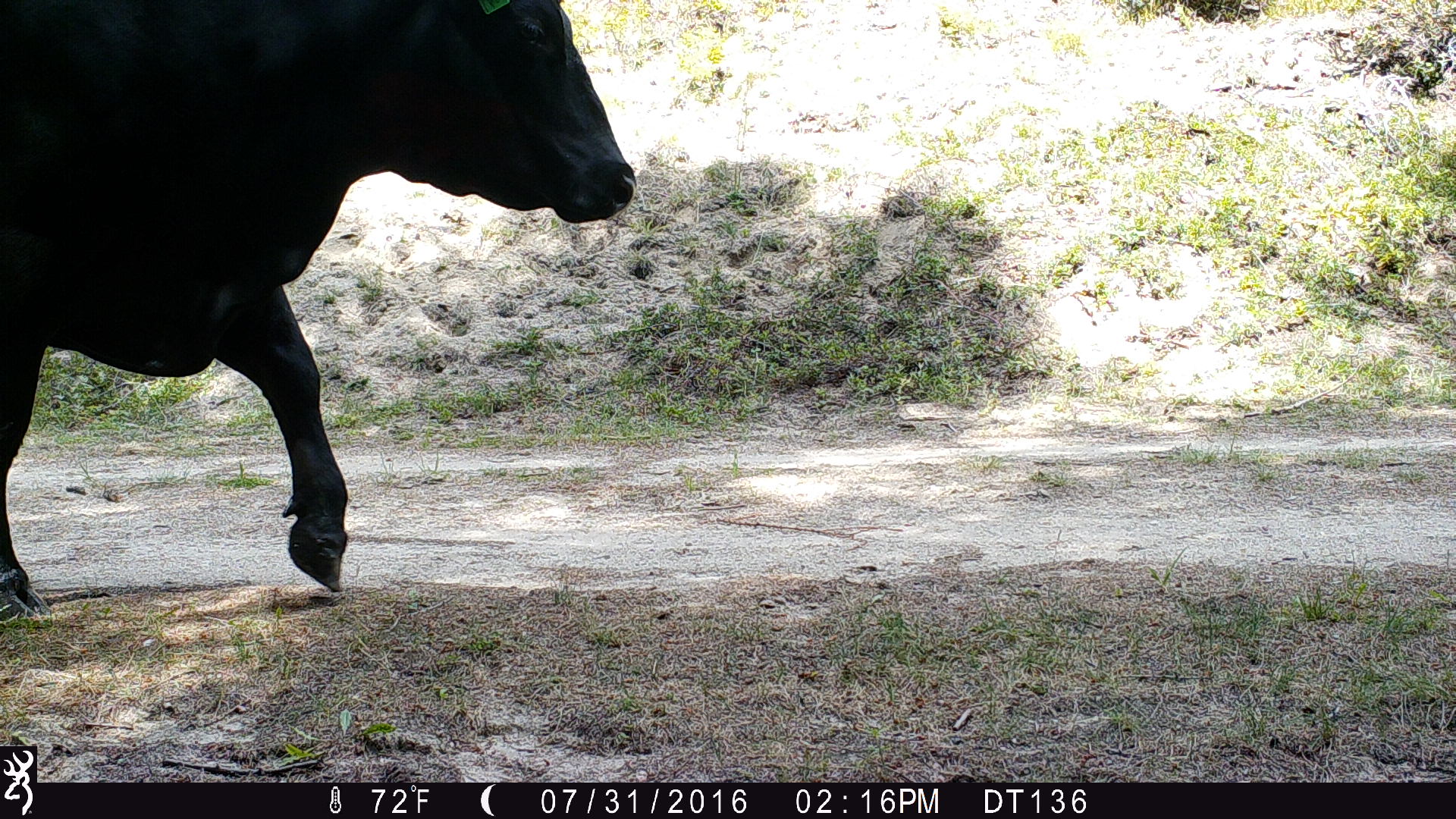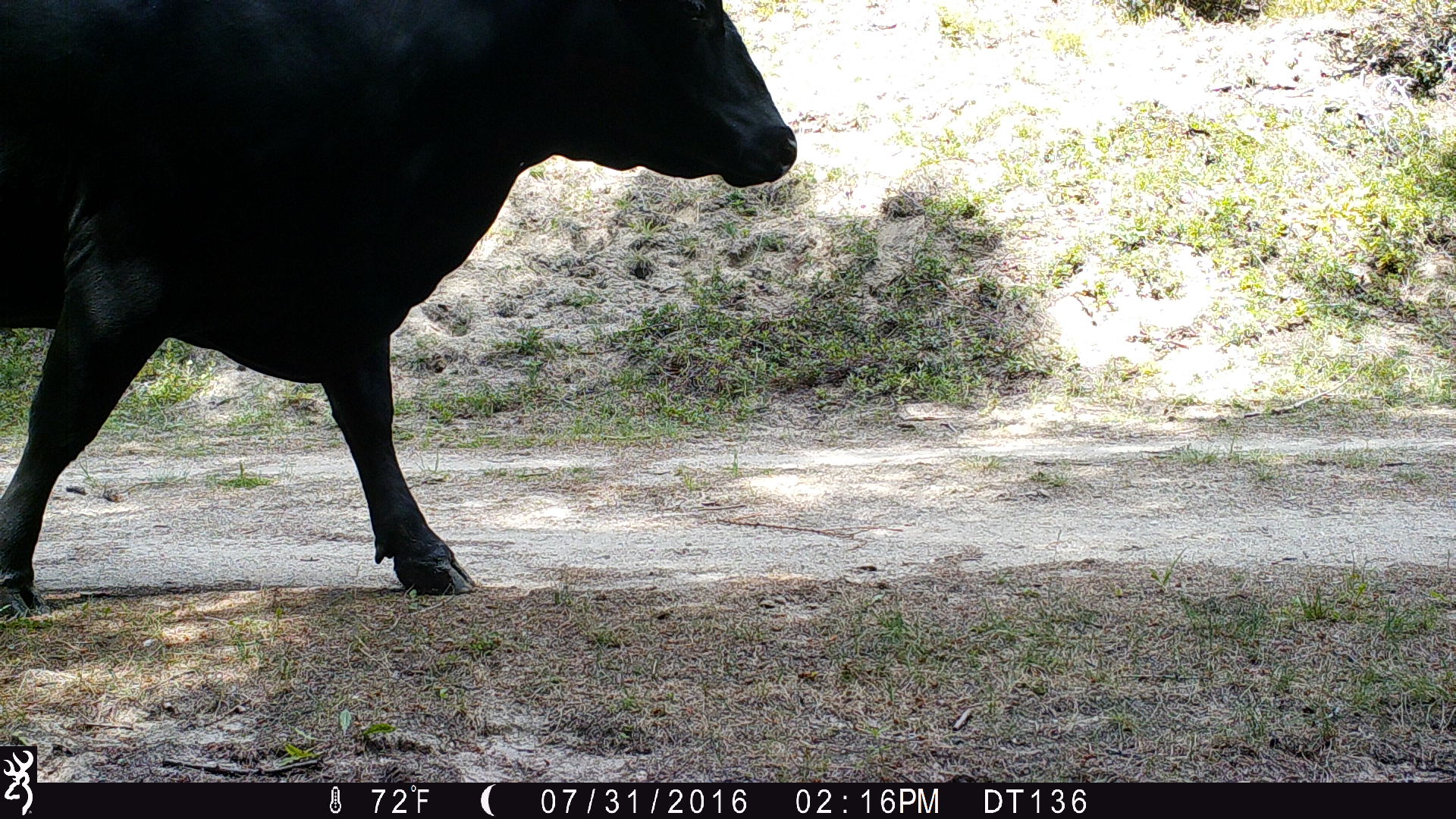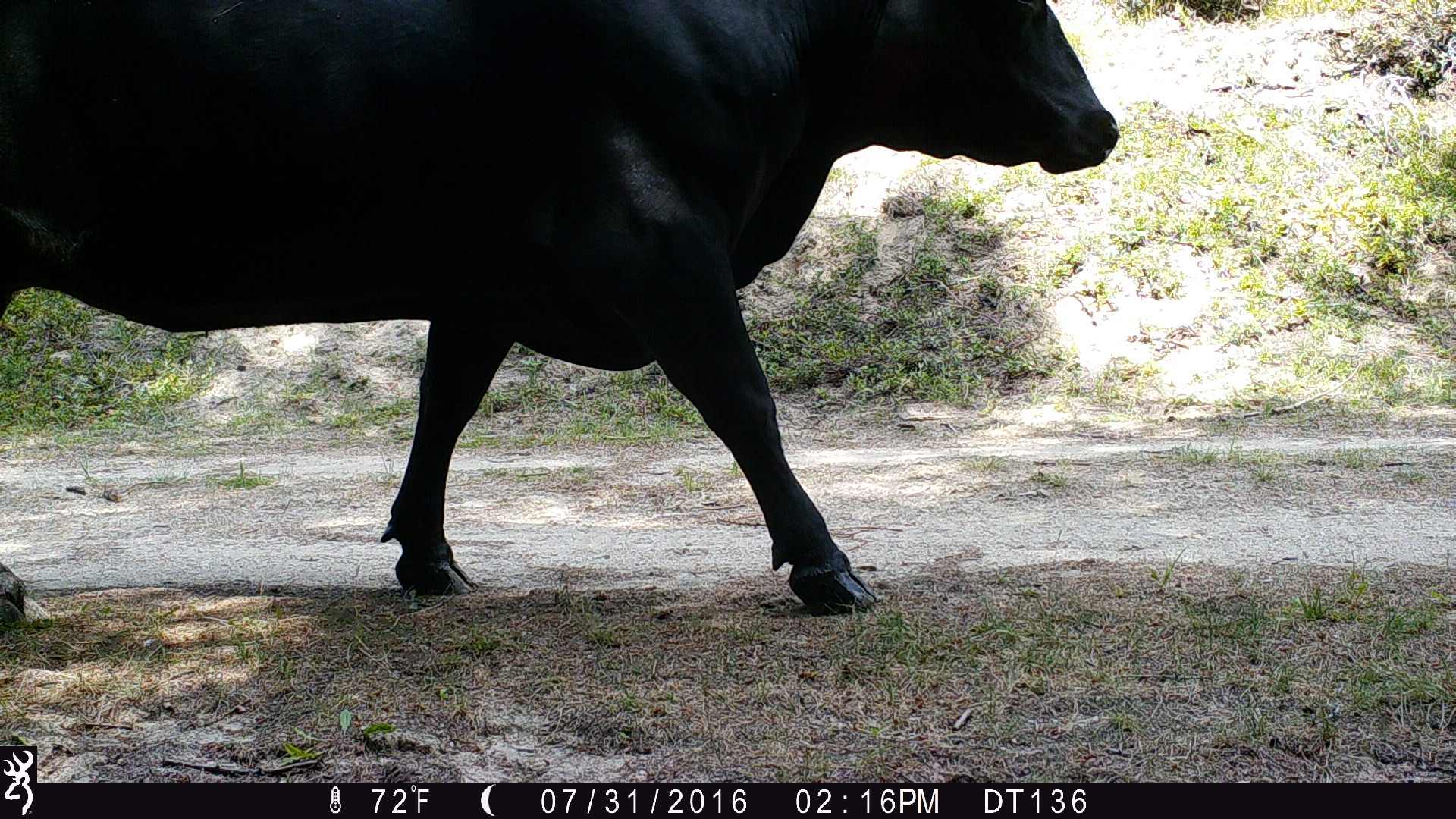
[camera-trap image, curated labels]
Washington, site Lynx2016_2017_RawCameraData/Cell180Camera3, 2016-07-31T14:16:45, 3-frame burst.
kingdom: Animalia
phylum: Chordata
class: Mammalia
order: Artiodactyla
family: Bovidae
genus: Bos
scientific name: Bos taurus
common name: domestic cattle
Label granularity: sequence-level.